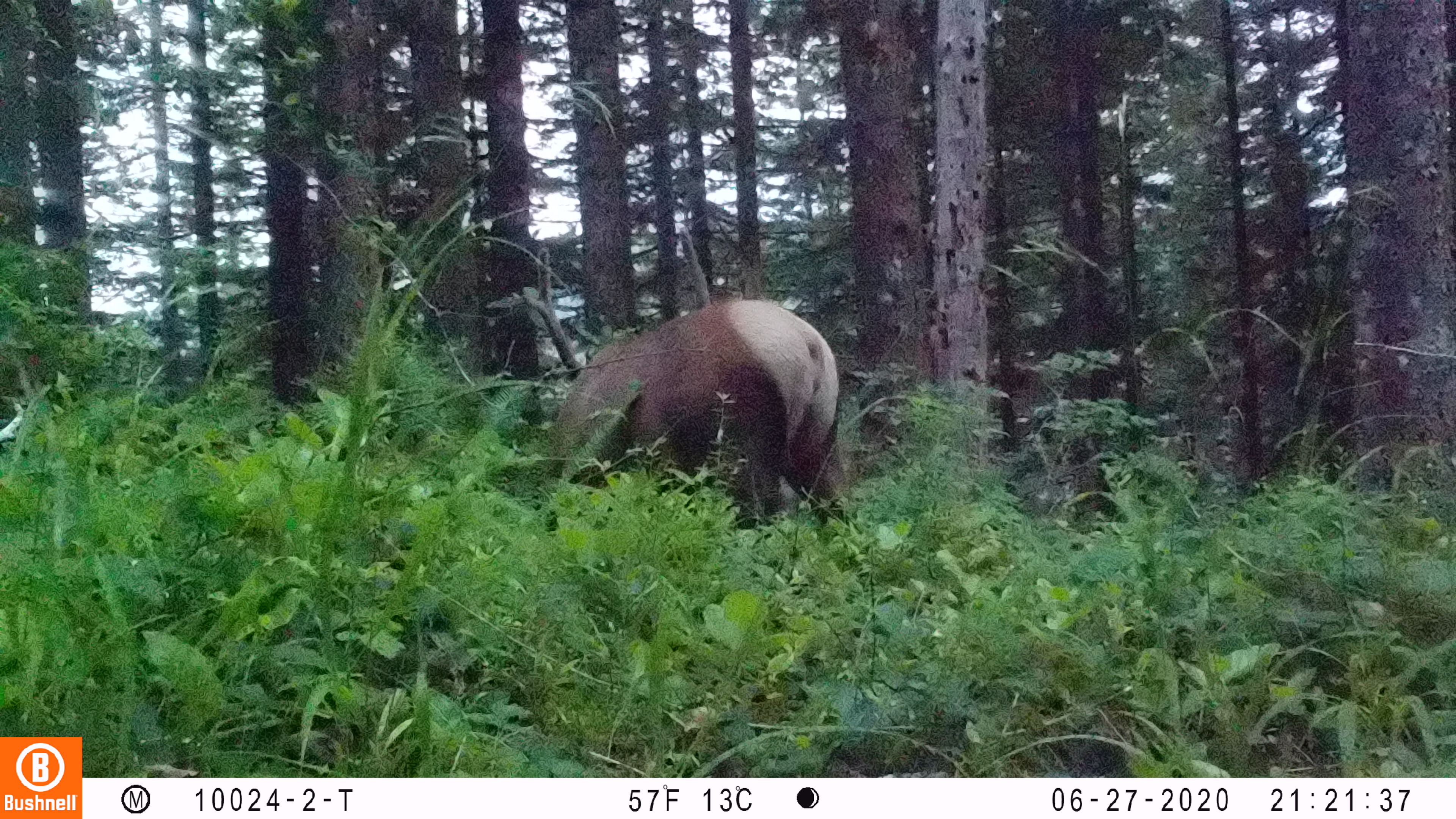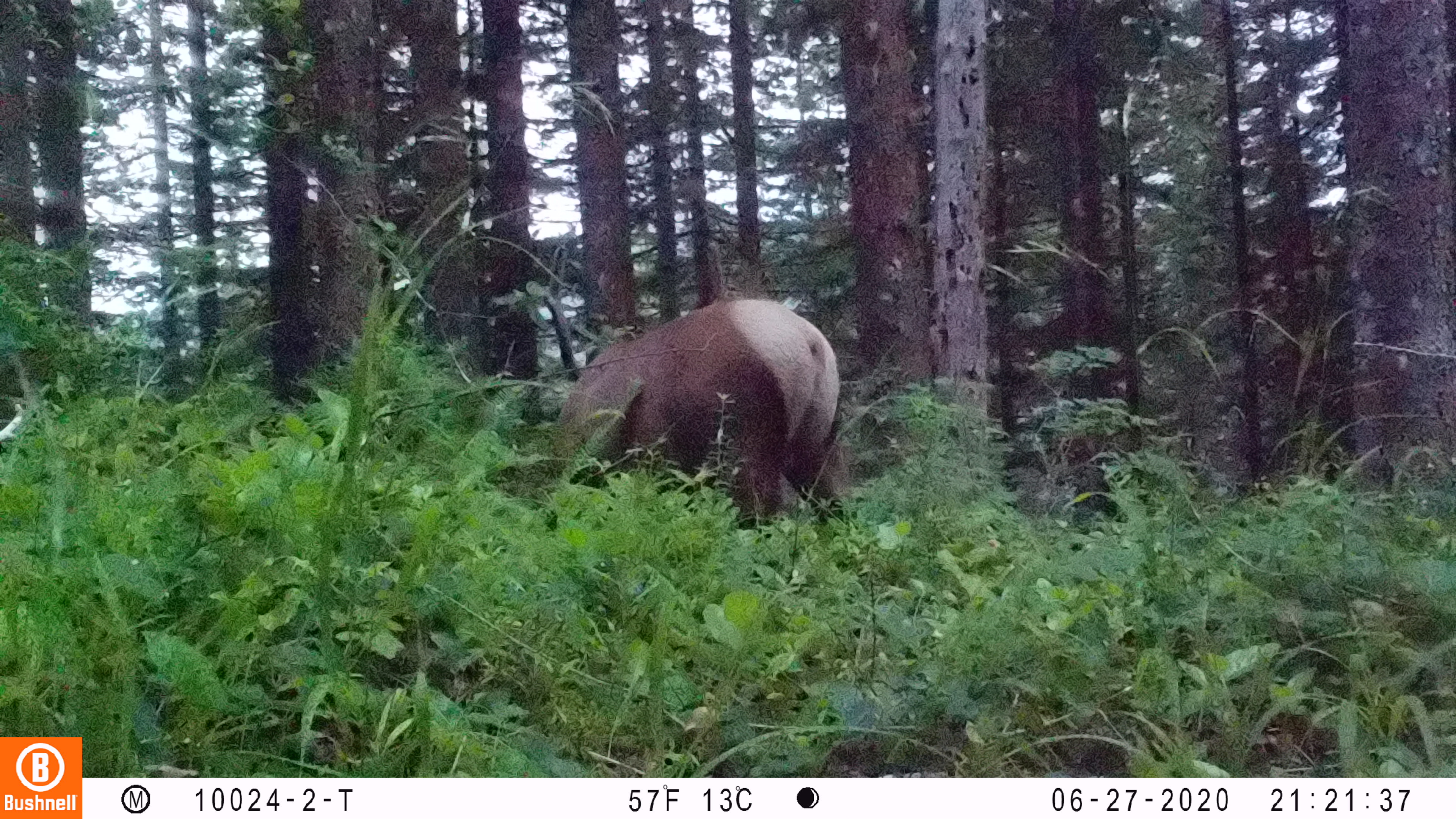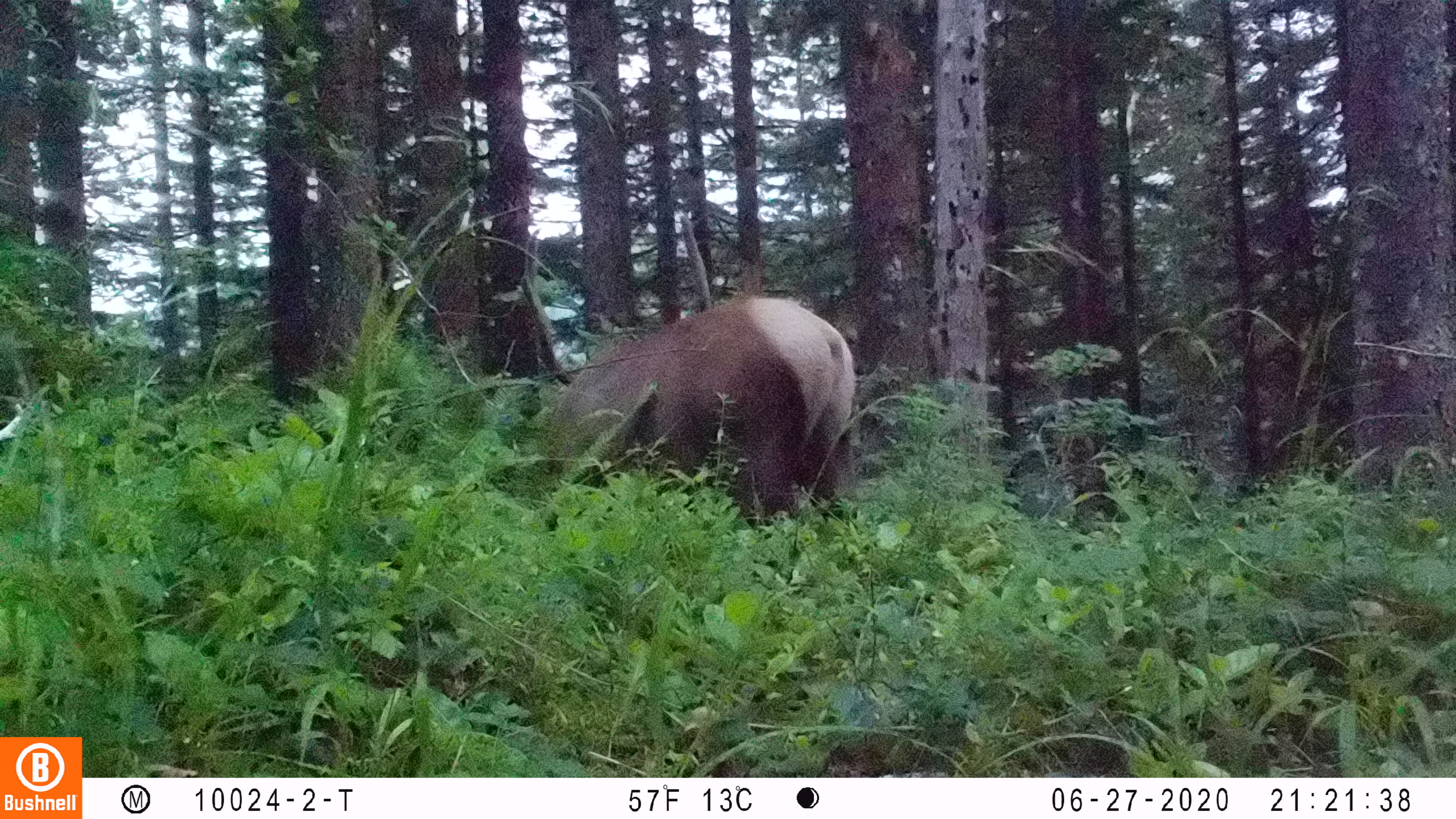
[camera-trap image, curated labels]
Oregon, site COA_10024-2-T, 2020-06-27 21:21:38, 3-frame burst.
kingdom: Animalia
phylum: Chordata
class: Mammalia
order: Artiodactyla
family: Cervidae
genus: Cervus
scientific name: Cervus canadensis roosevelti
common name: roosevelt elk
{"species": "roosevelt elk (Cervus canadensis roosevelti)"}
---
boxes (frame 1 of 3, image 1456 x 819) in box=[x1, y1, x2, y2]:
roosevelt elk: box=[526, 220, 859, 535]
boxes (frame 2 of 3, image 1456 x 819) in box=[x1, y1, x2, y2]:
roosevelt elk: box=[531, 222, 855, 535]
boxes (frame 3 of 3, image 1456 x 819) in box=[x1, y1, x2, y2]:
roosevelt elk: box=[514, 203, 869, 524]